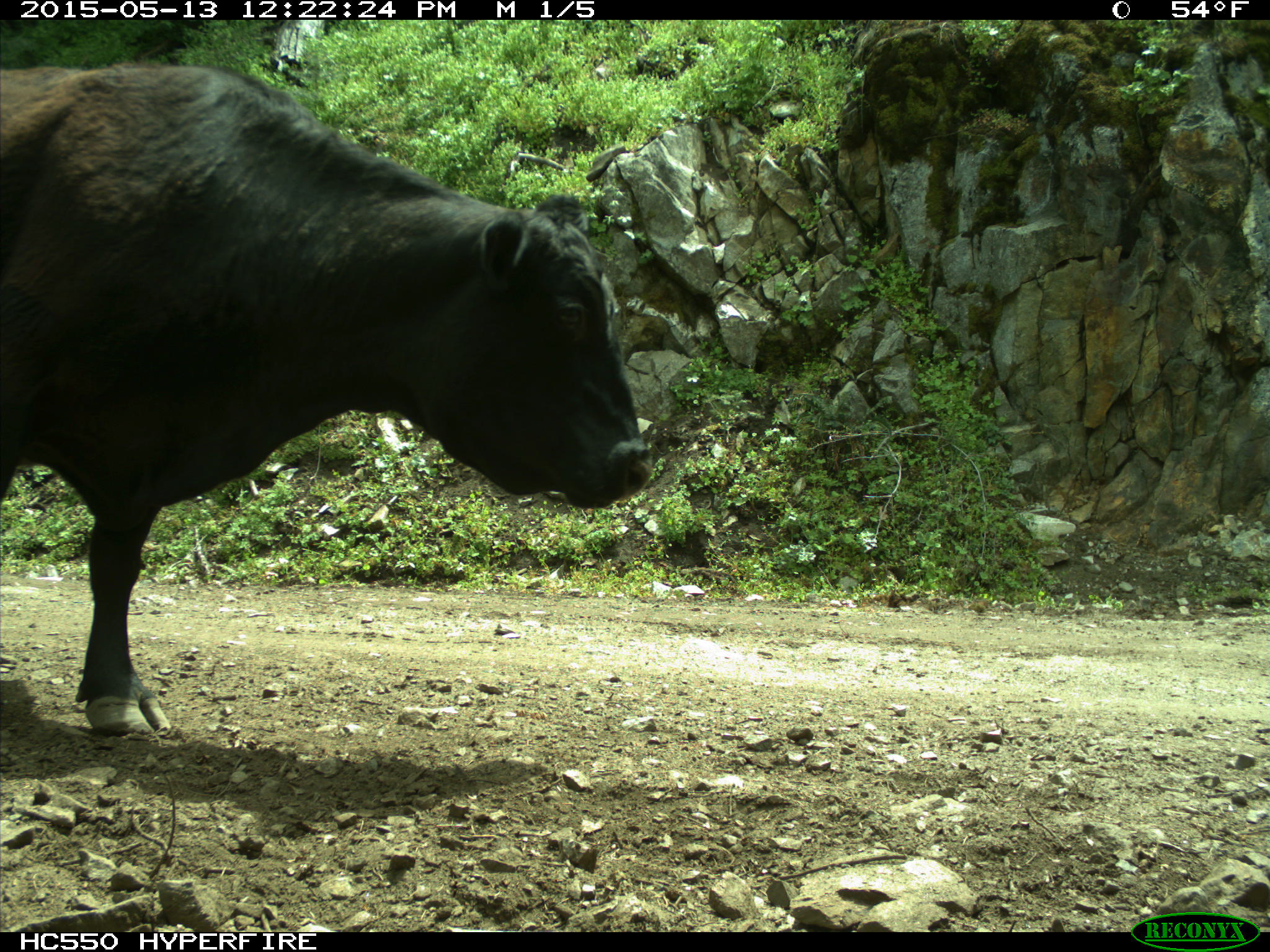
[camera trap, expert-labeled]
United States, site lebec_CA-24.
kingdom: Animalia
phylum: Chordata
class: Mammalia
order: Artiodactyla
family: Bovidae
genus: Bos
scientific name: Bos taurus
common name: domestic cow